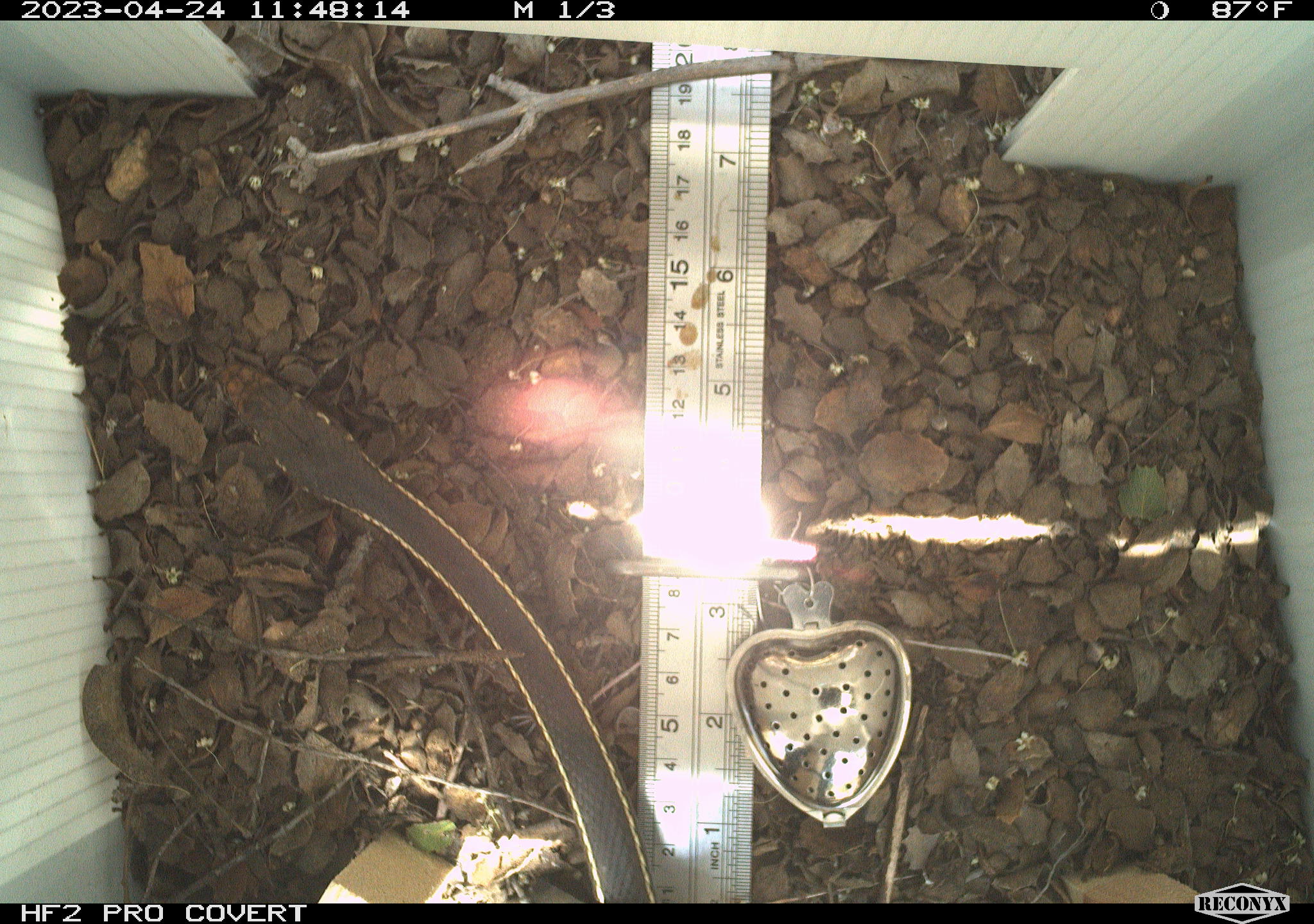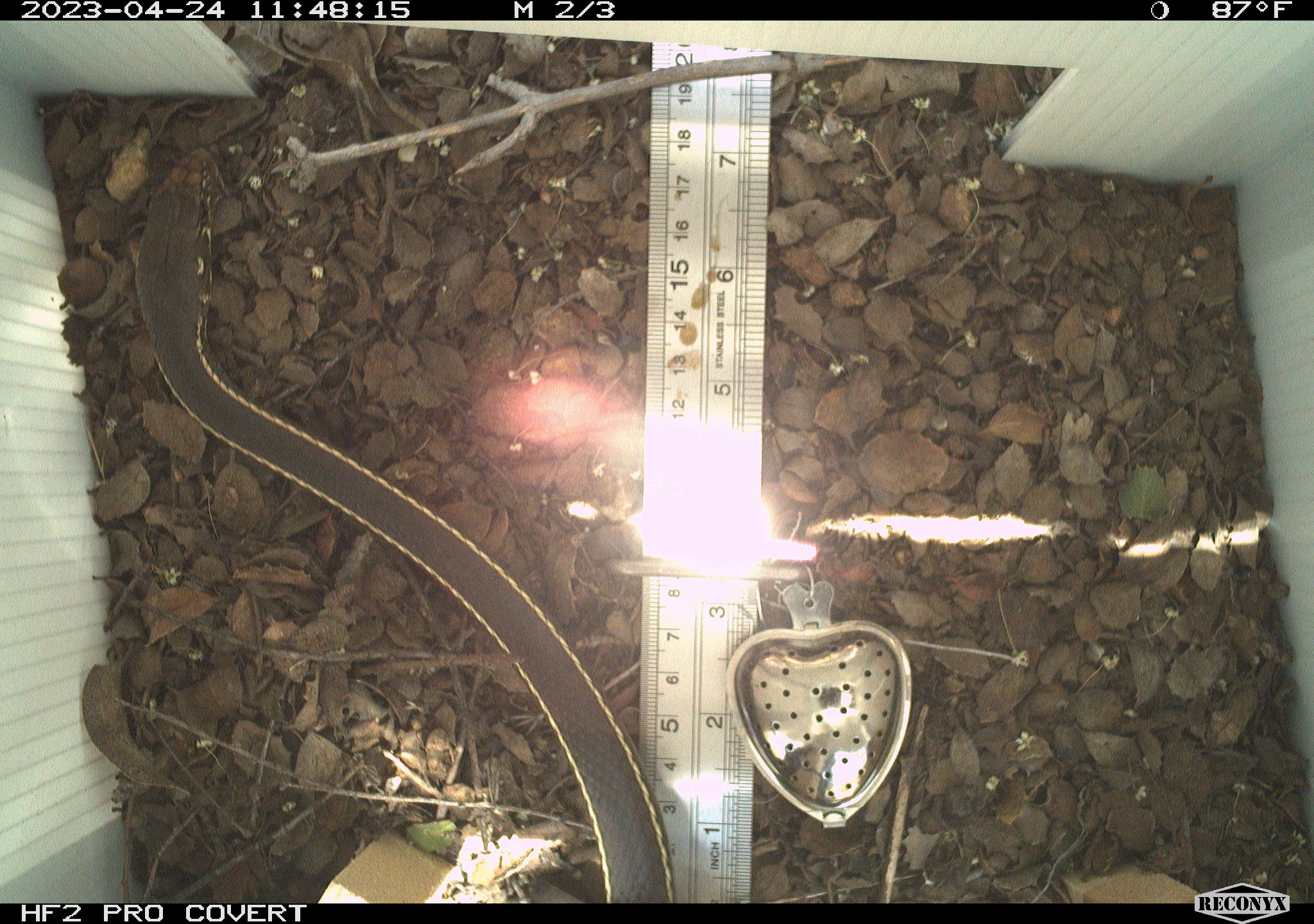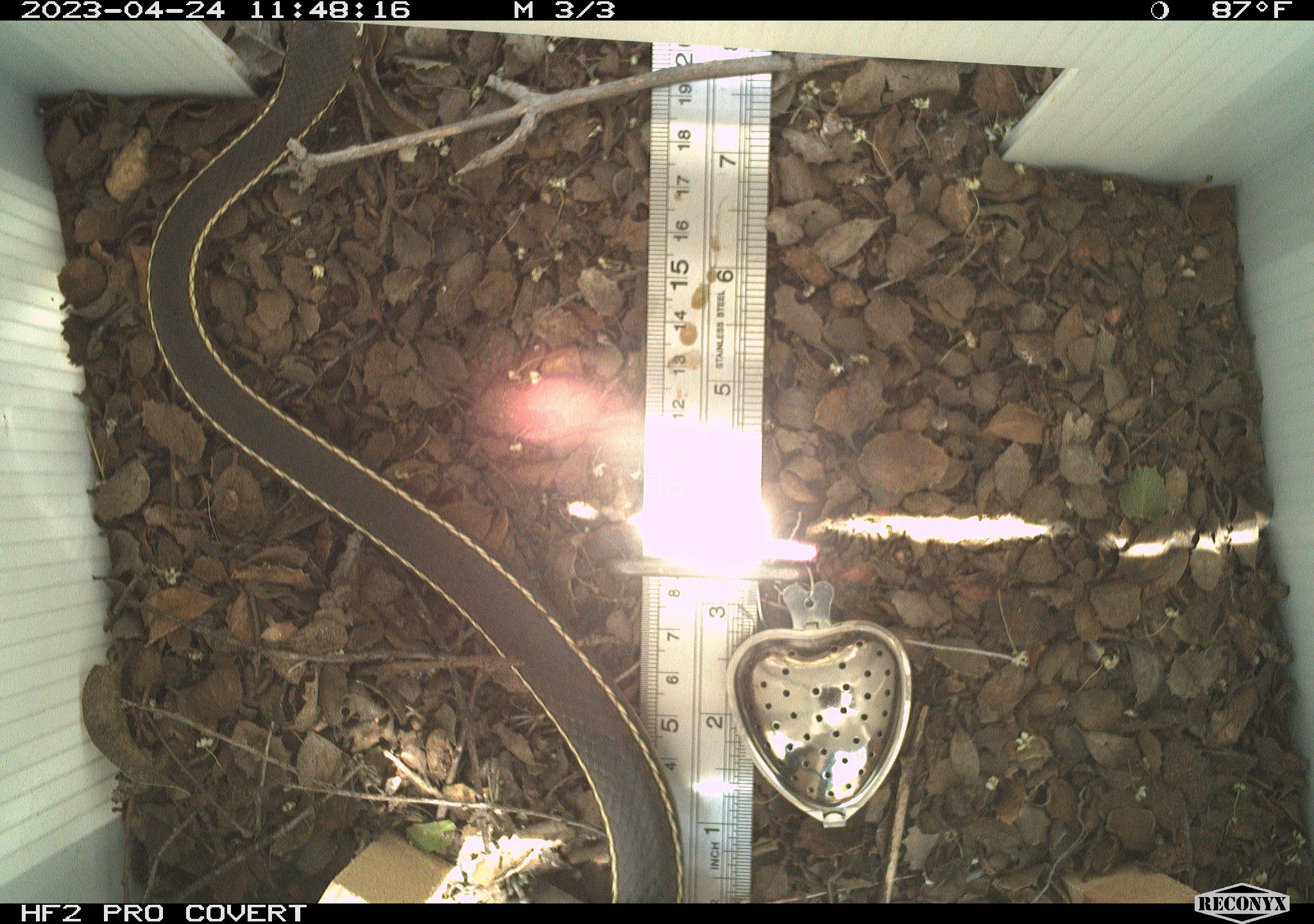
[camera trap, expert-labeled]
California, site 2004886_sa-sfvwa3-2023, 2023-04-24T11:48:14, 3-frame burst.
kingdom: Animalia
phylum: Chordata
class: Reptilia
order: Squamata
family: Colubridae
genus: Masticophis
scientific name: Masticophis lateralis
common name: striped racer